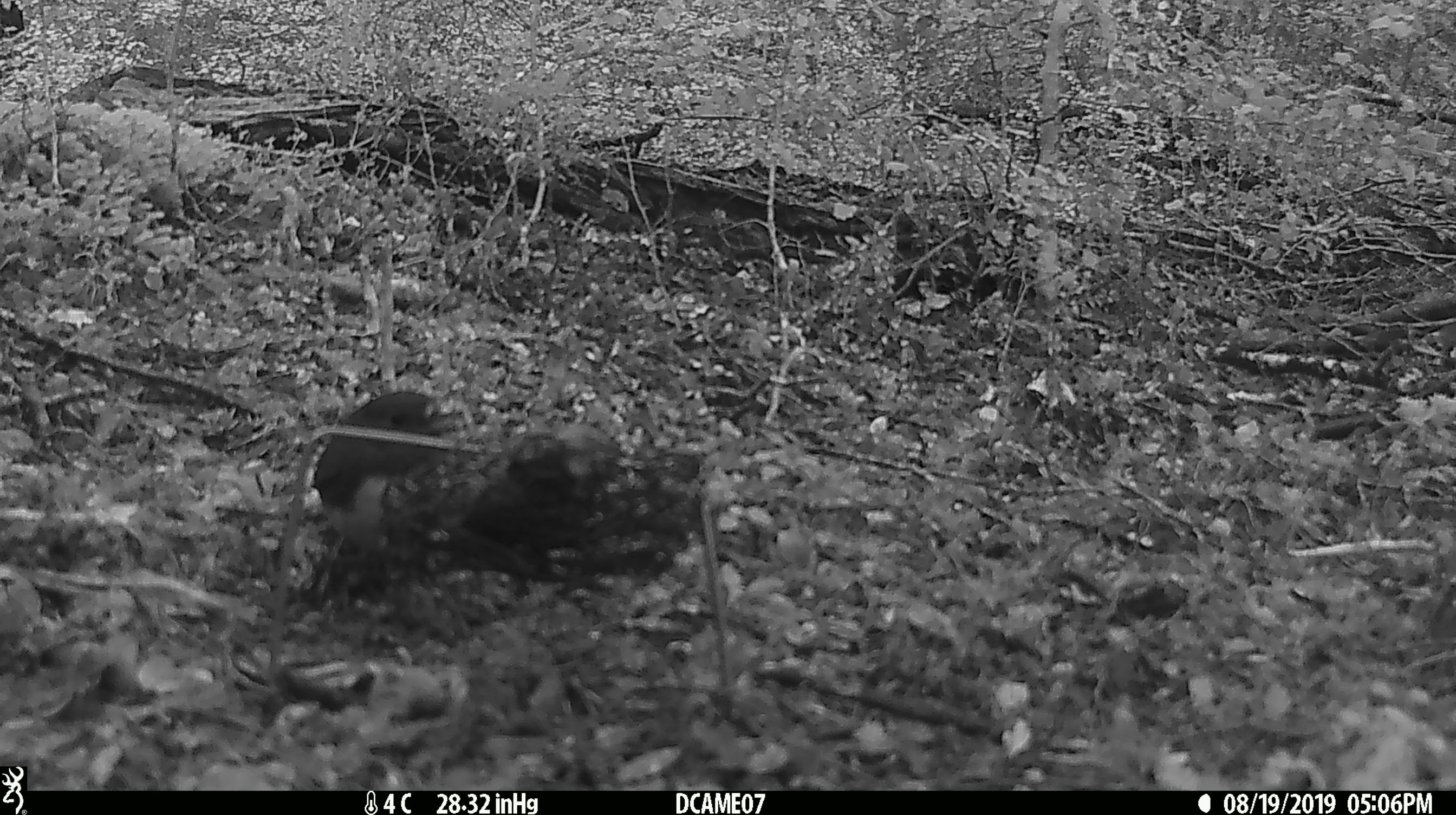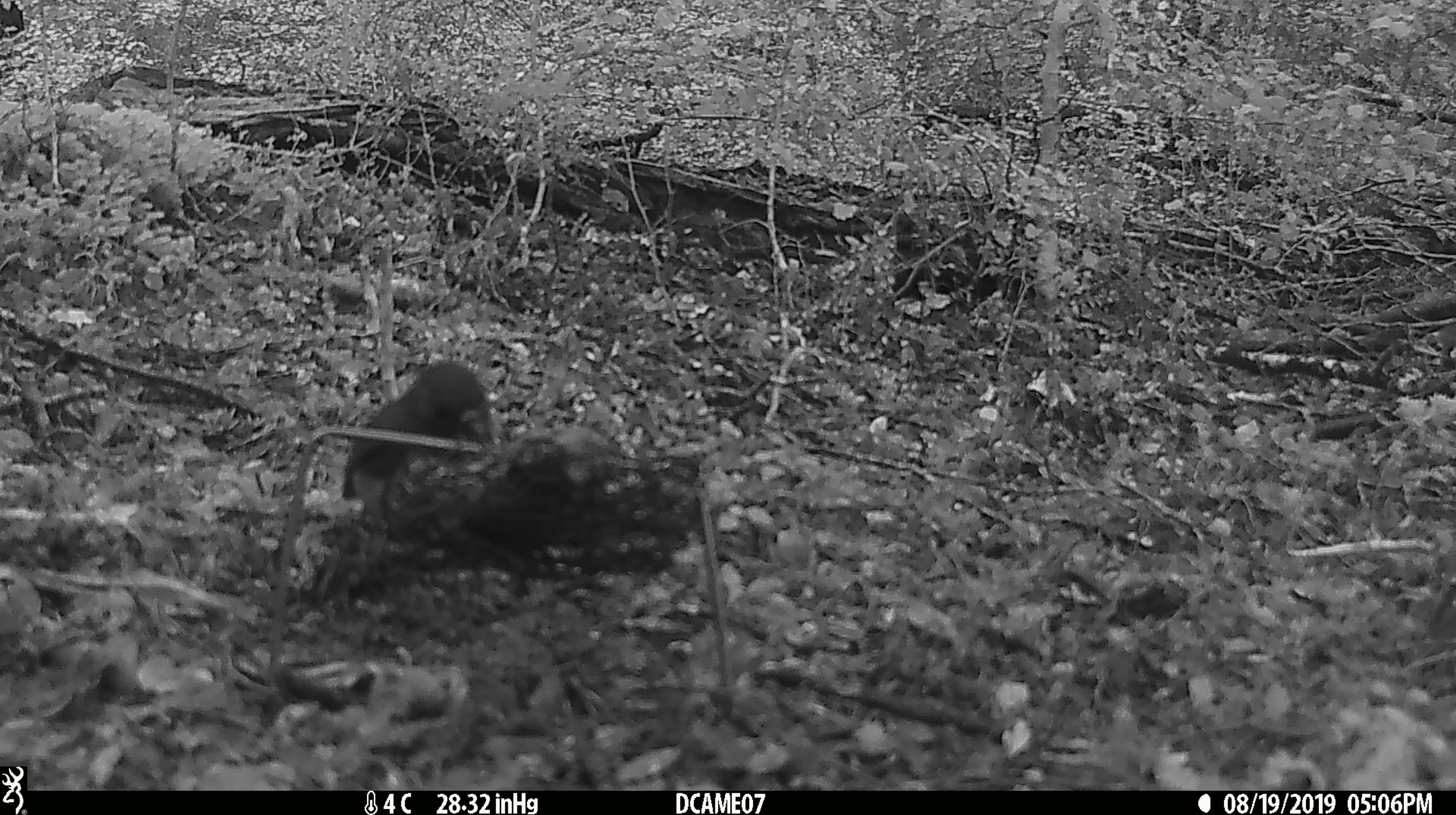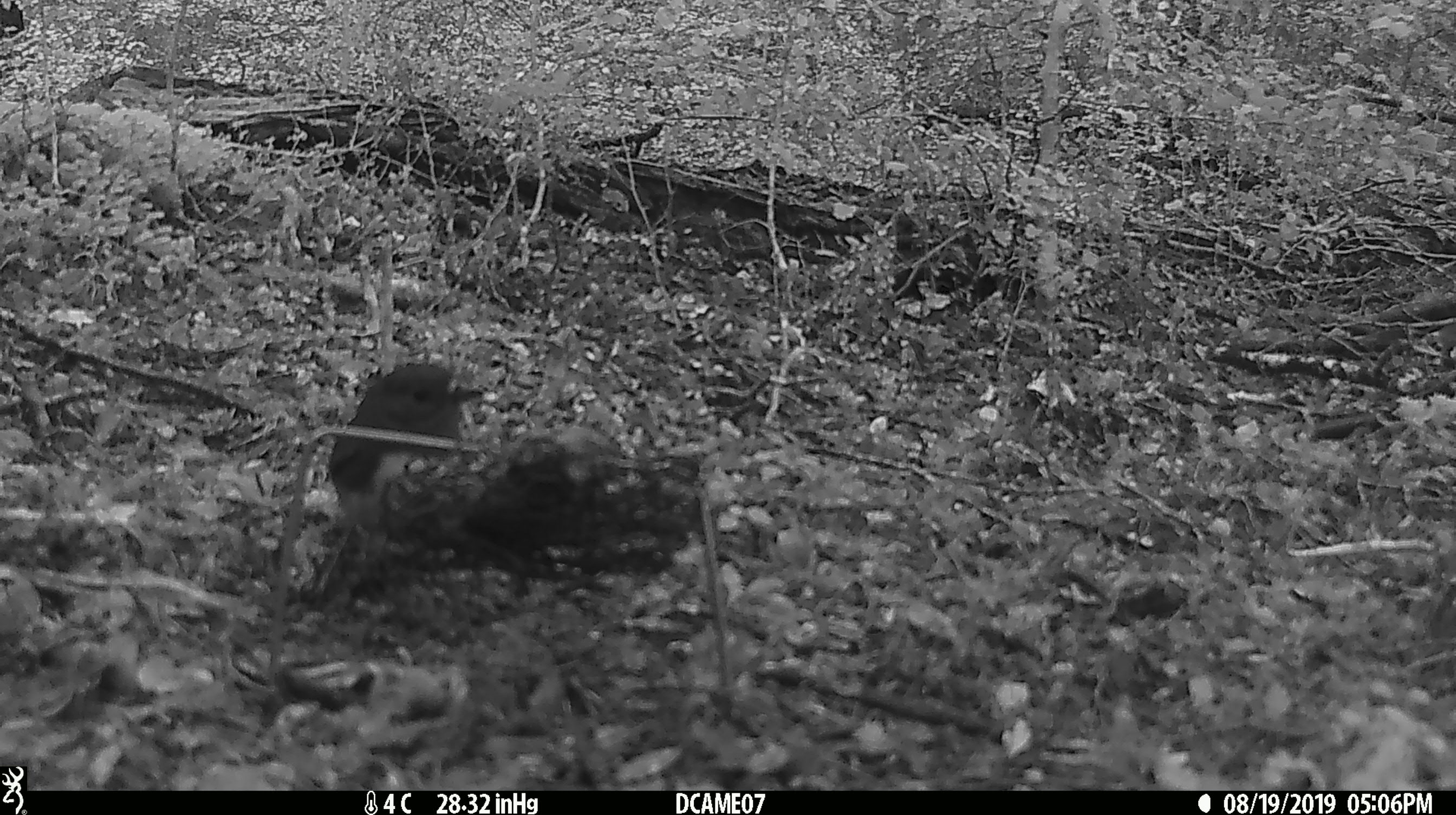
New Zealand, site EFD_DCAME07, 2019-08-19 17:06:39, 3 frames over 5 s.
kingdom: Animalia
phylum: Chordata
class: Aves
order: Passeriformes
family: Petroicidae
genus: Petroica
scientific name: Petroica australis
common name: new zealand robin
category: robin